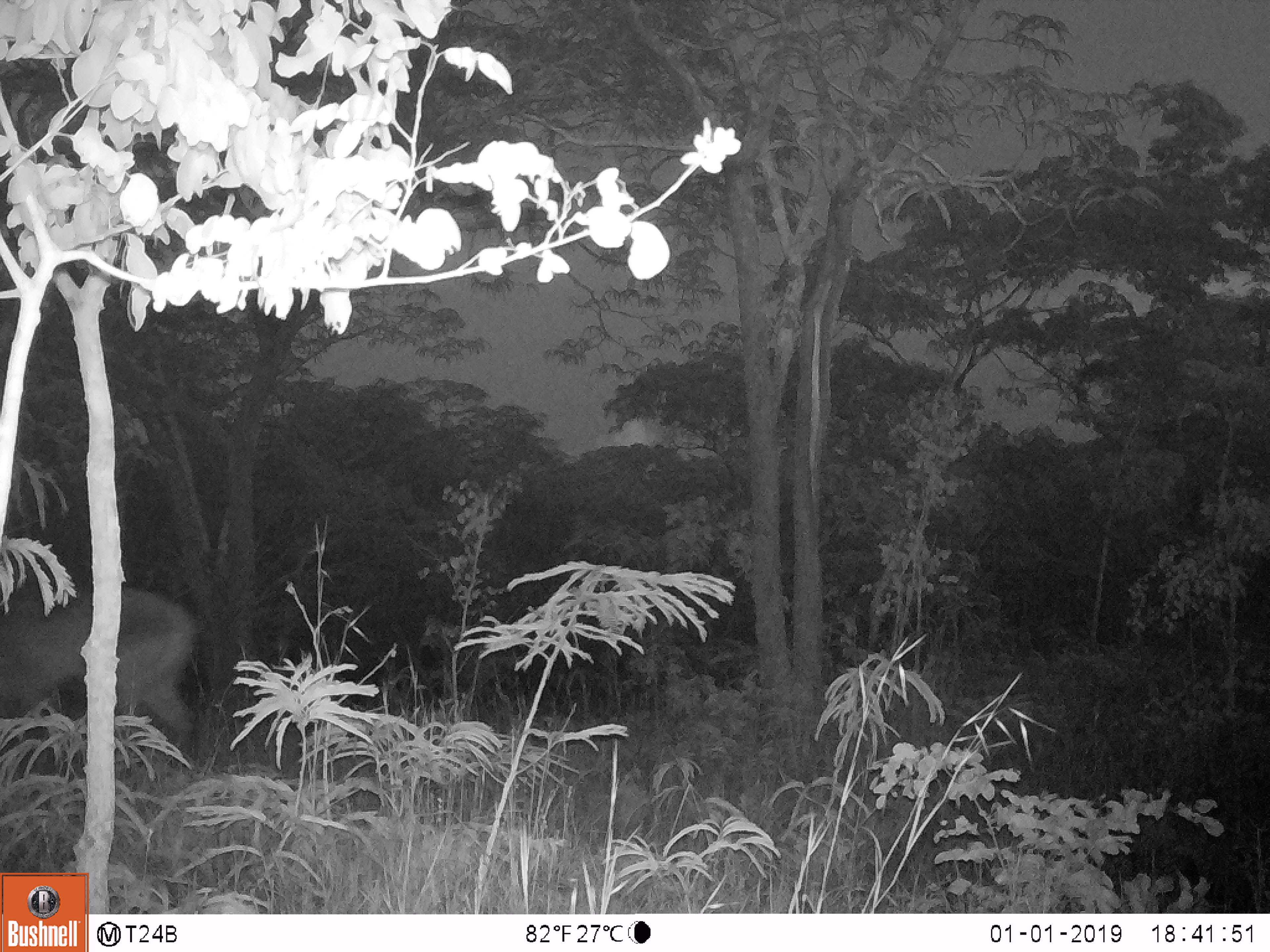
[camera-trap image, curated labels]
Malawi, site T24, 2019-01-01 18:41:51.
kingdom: Animalia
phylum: Chordata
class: Mammalia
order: Artiodactyla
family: Bovidae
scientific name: Antilopinae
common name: small antelope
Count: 1.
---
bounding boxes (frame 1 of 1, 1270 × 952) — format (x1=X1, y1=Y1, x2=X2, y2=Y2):
small antelope: (x1=0, y1=566, x2=211, y2=751)